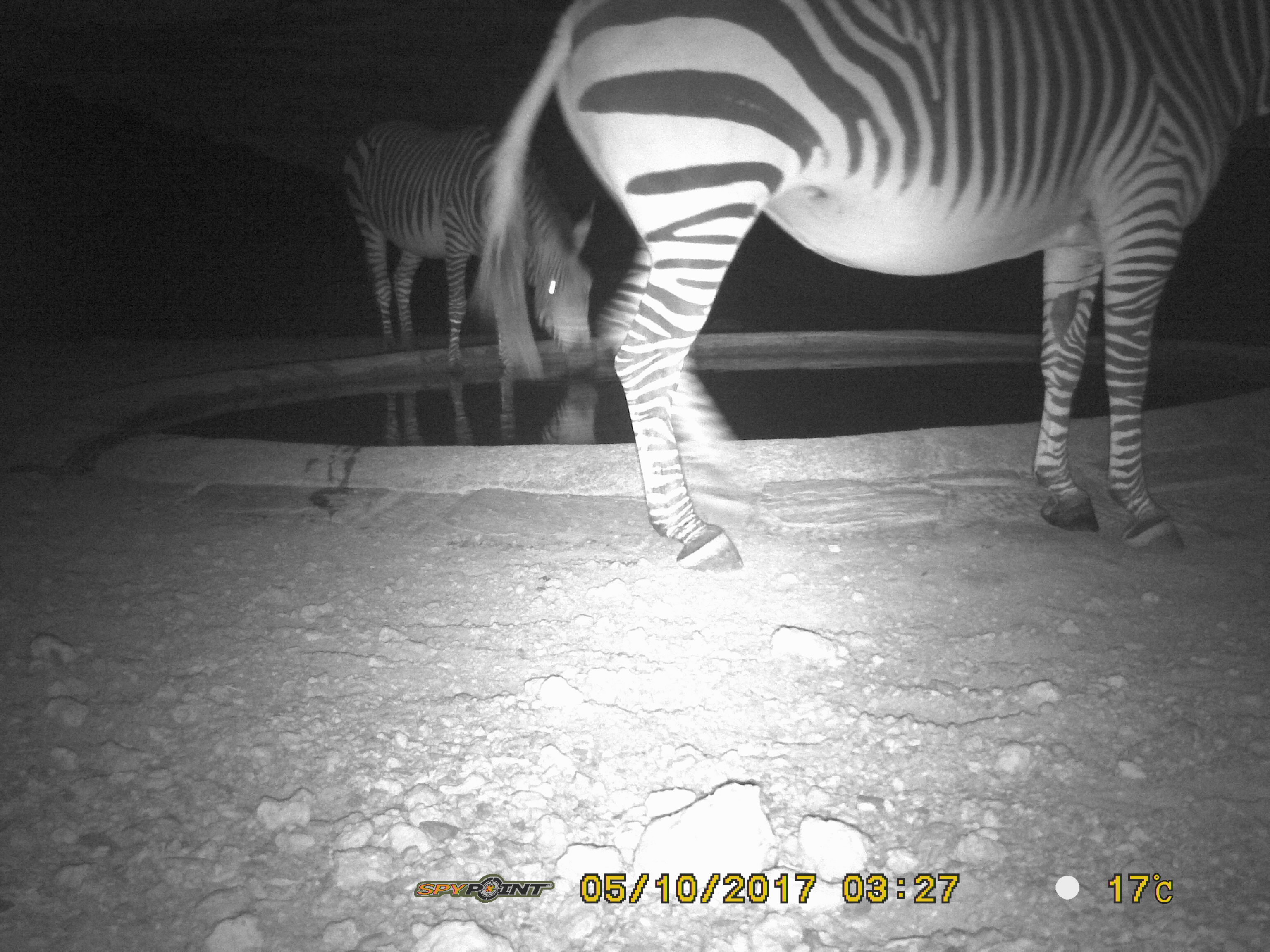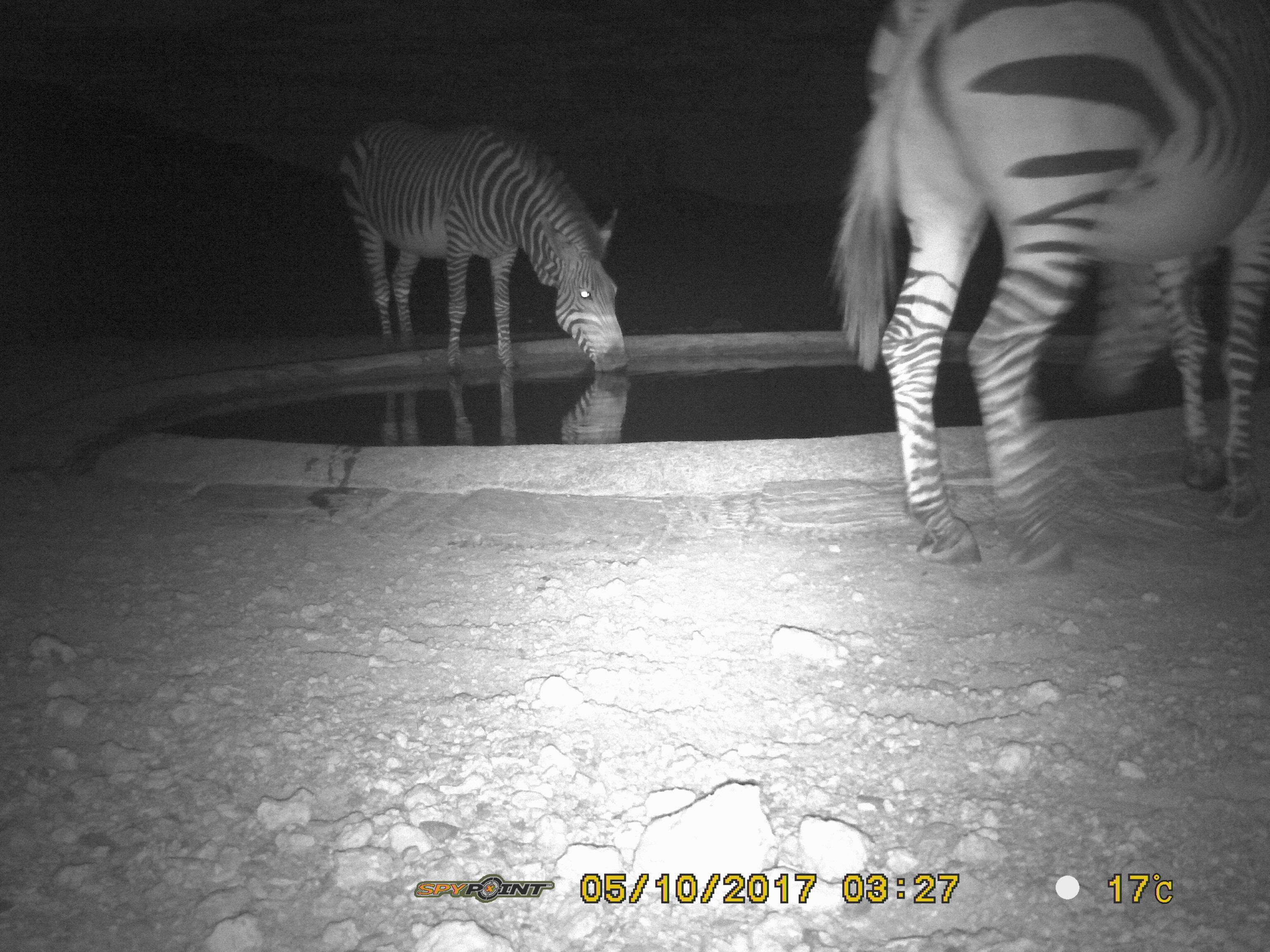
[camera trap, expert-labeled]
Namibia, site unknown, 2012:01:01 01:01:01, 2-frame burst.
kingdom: Animalia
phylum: Chordata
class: Mammalia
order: Perissodactyla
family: Equidae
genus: Equus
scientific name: Equus zebra hartmannae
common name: hartmann's mountain zebra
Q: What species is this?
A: Equus zebra hartmannae (hartmann's mountain zebra).